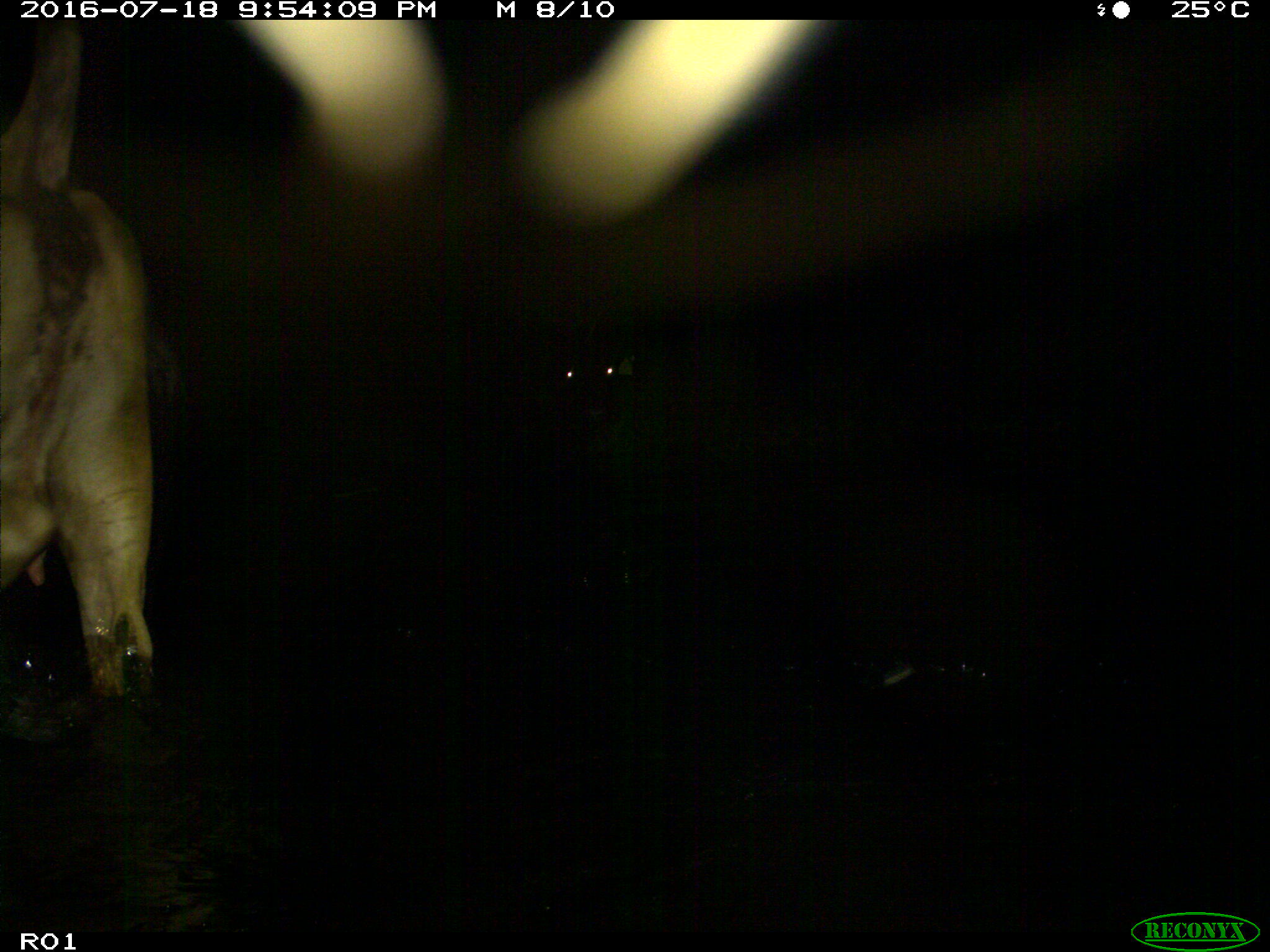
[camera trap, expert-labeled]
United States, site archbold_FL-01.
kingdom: Animalia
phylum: Chordata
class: Mammalia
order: Artiodactyla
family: Bovidae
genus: Bos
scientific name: Bos taurus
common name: domestic cow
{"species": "Bos taurus (domestic cow)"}